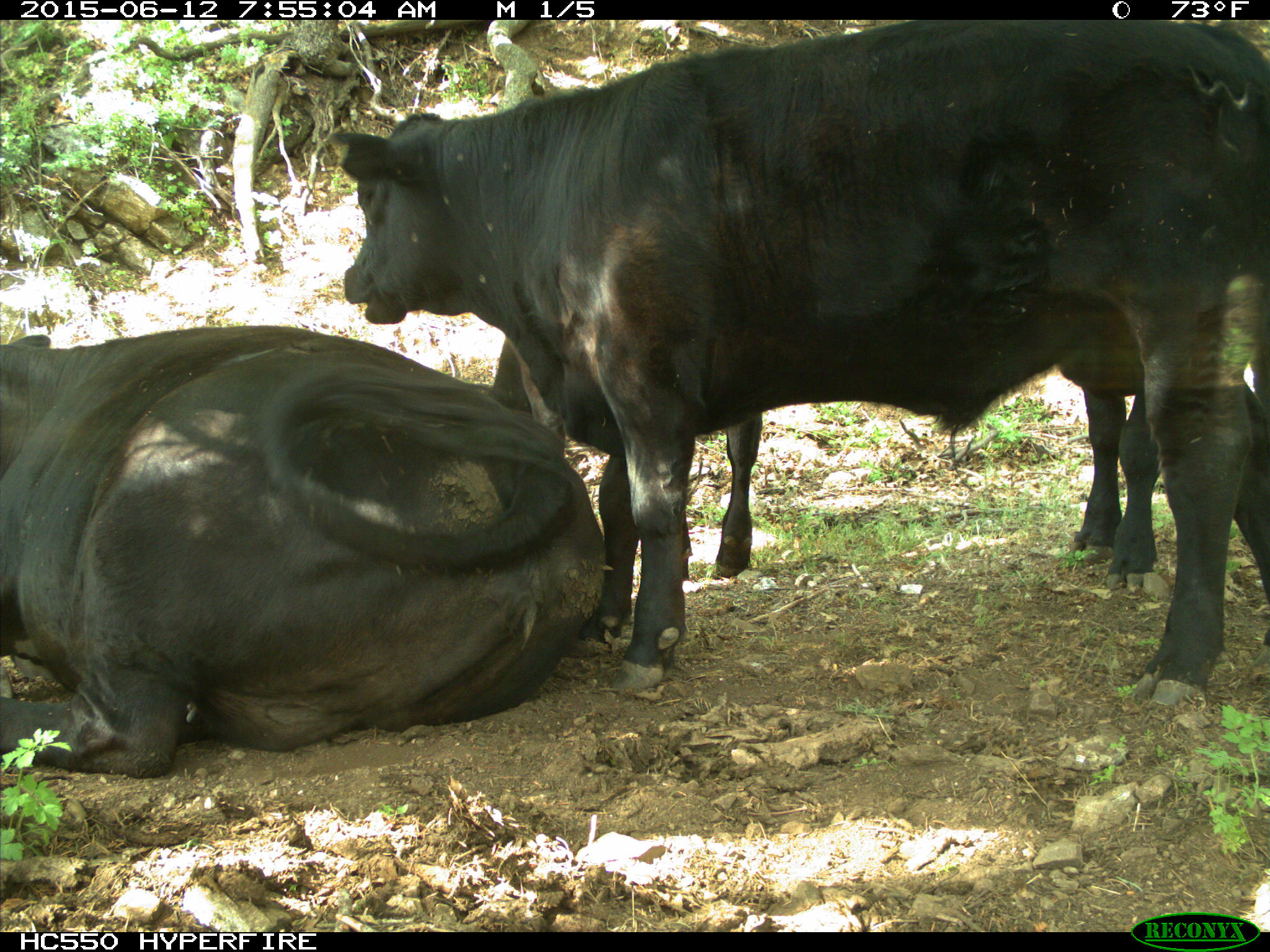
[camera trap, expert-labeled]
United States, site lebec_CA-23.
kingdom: Animalia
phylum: Chordata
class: Mammalia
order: Artiodactyla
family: Bovidae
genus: Bos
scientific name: Bos taurus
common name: domestic cow